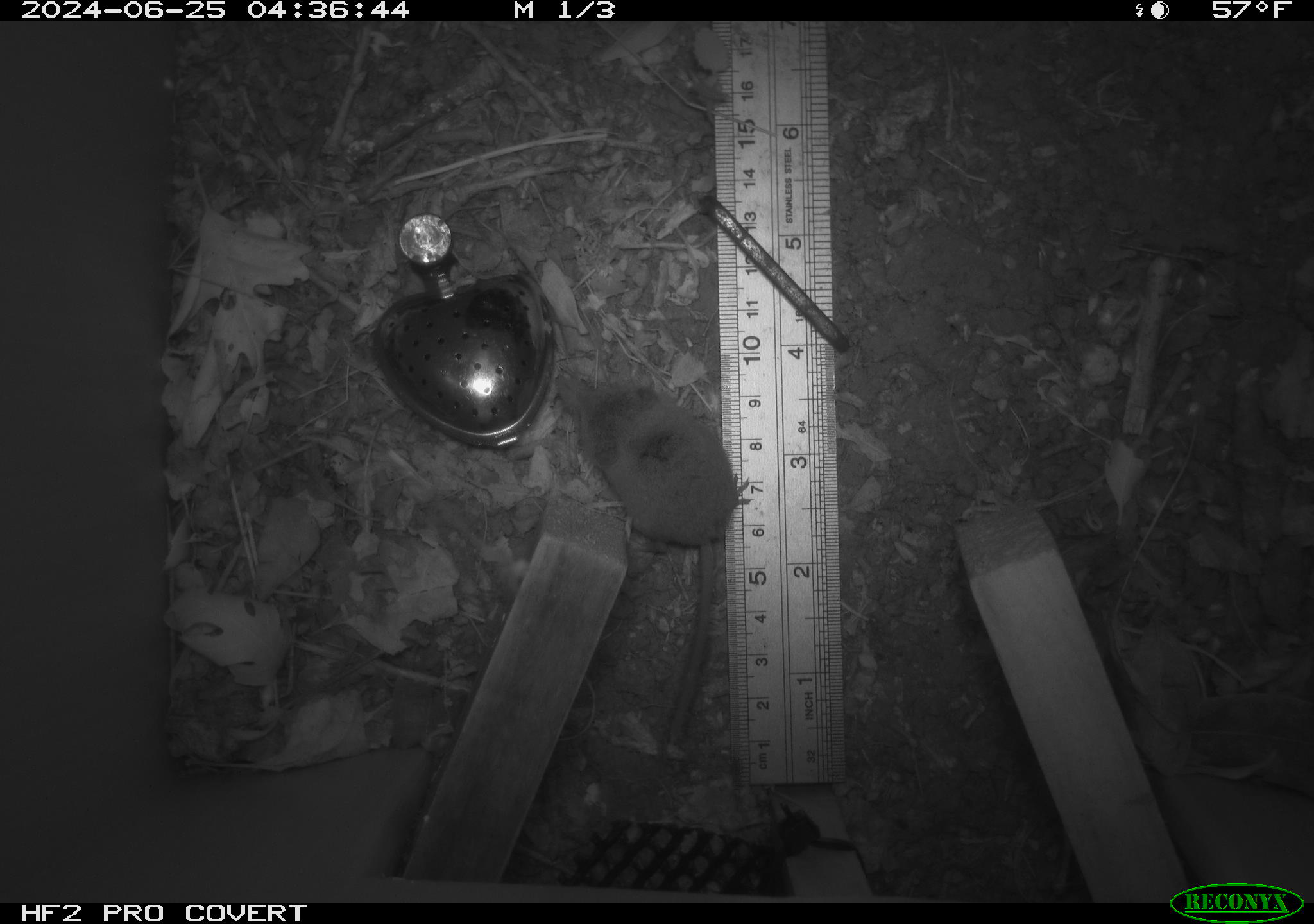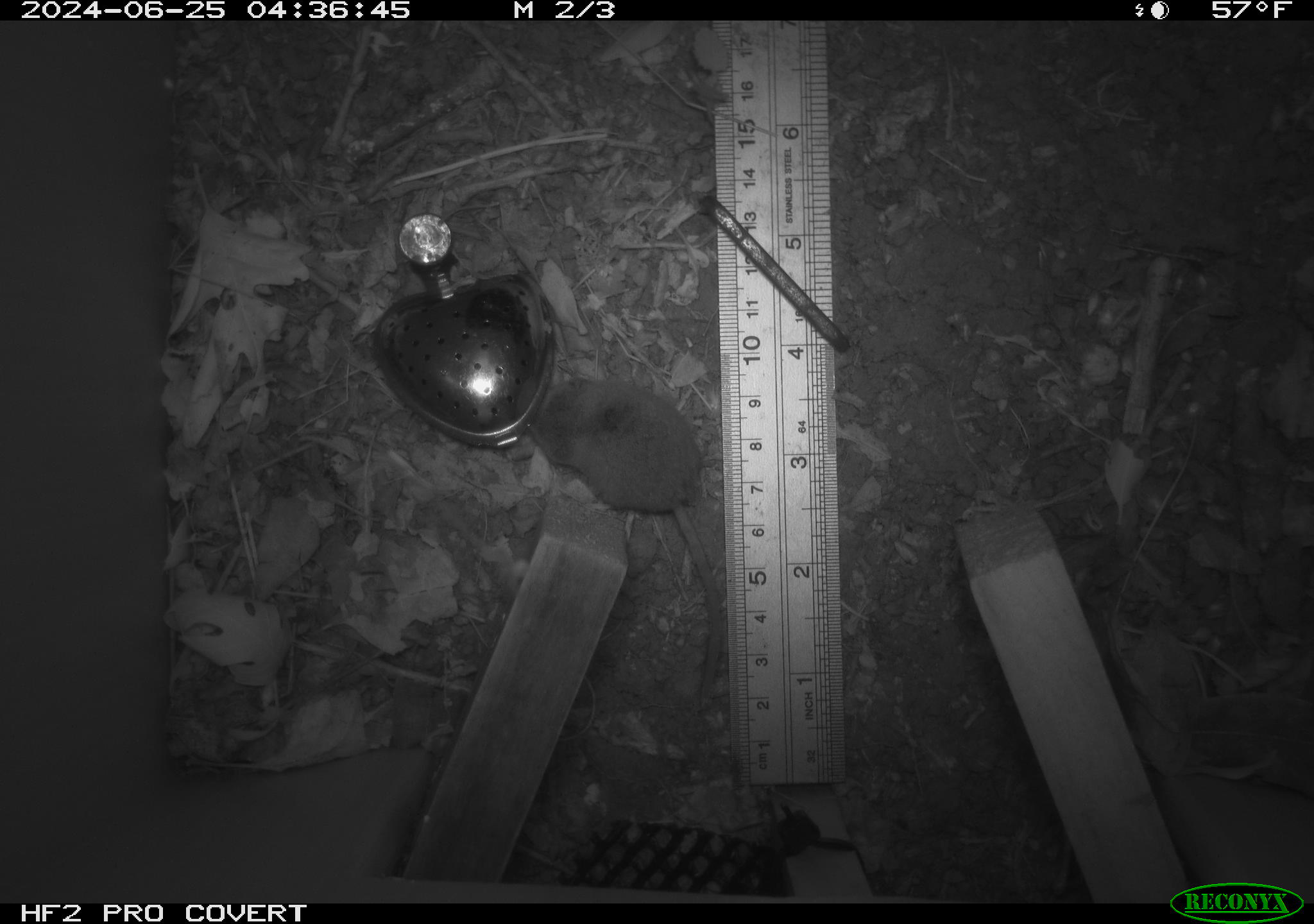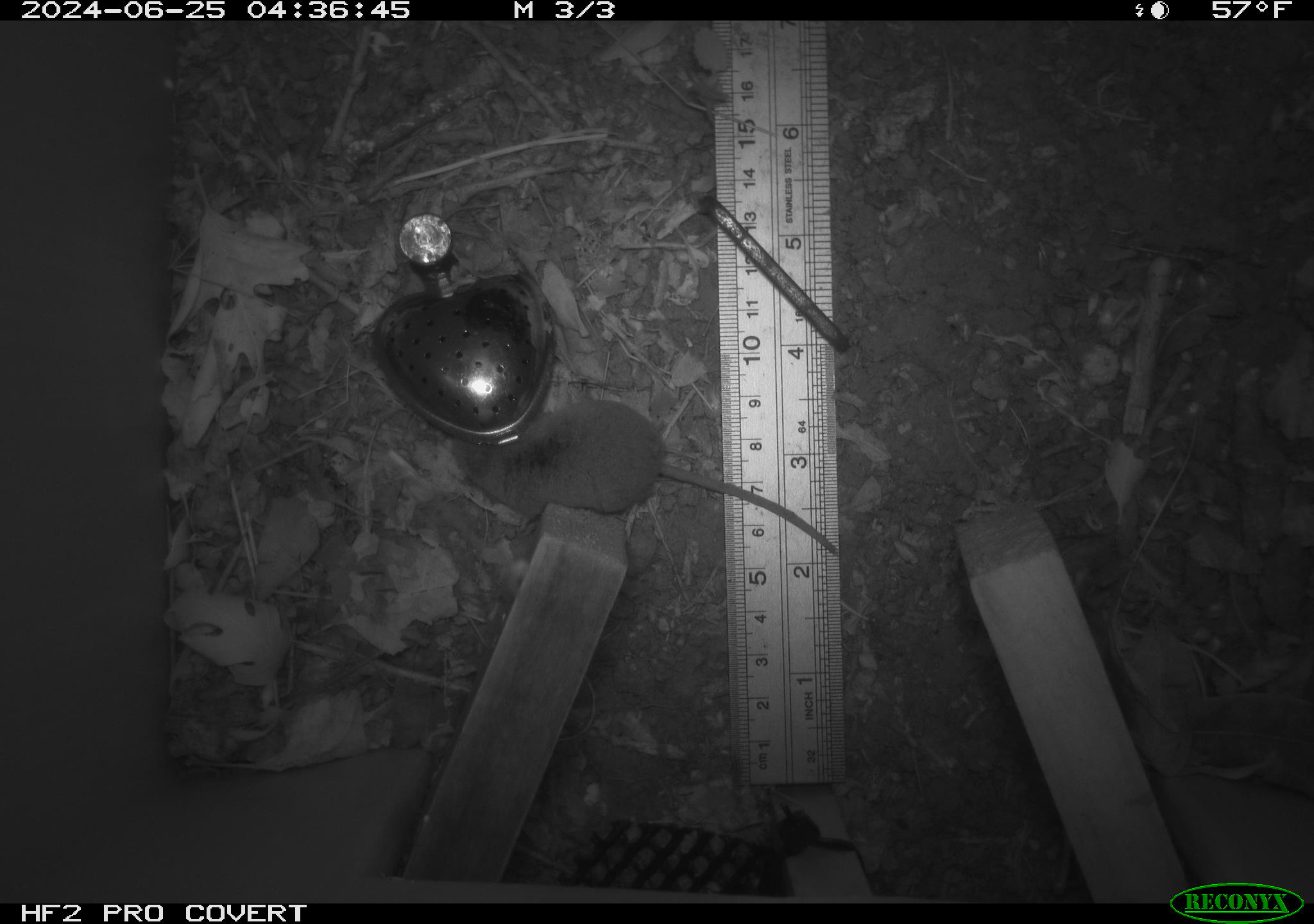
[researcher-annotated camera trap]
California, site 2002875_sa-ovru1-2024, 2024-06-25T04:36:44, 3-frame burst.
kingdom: Animalia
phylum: Chordata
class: Mammalia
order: Eulipotyphla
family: Soricidae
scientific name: Soricidae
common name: shrews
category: soricidae family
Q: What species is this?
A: Soricidae family (shrews) (Soricidae).